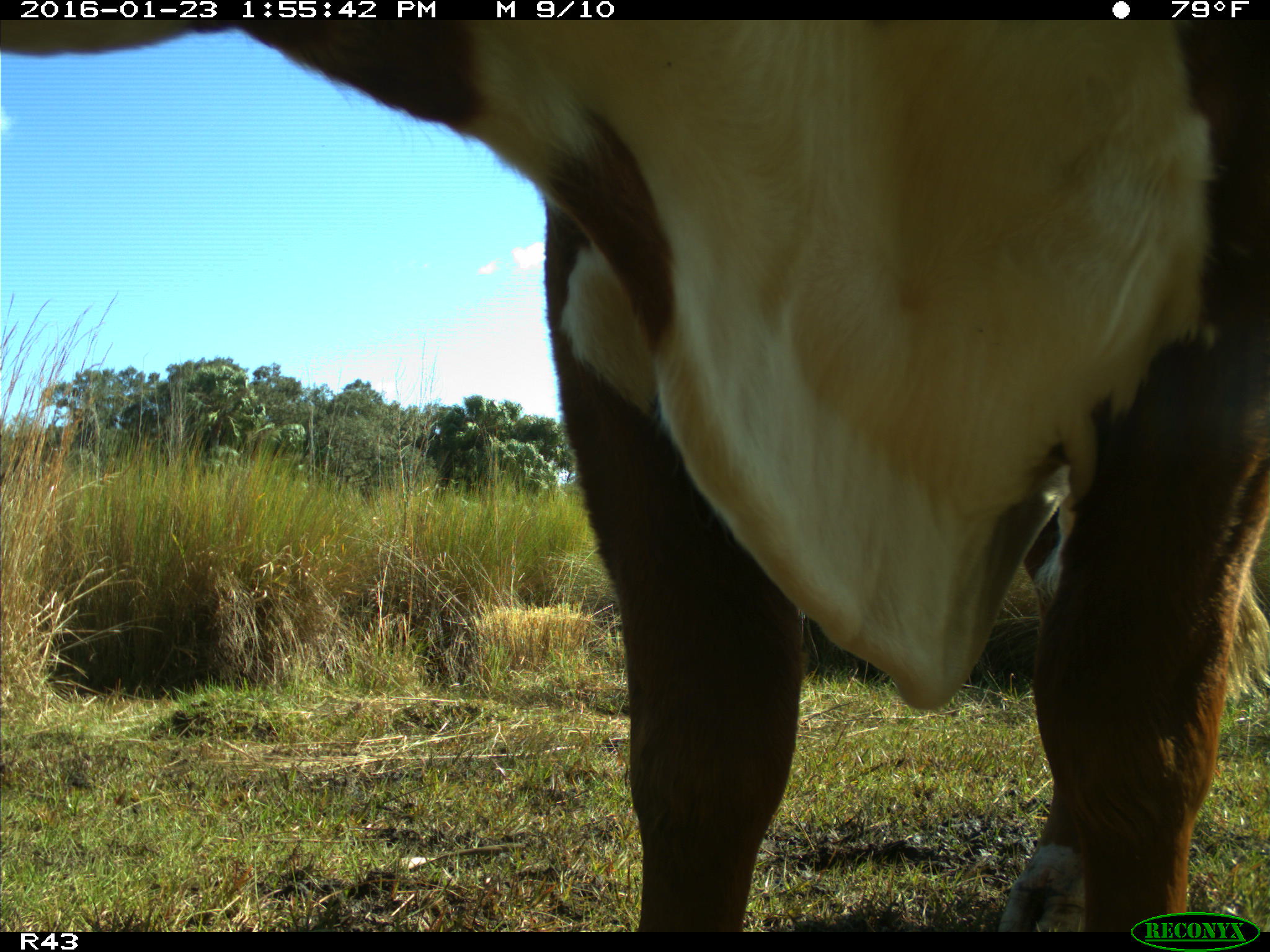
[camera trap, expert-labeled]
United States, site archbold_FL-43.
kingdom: Animalia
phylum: Chordata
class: Mammalia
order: Artiodactyla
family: Bovidae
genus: Bos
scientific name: Bos taurus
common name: domestic cow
Bos taurus (domestic cow).